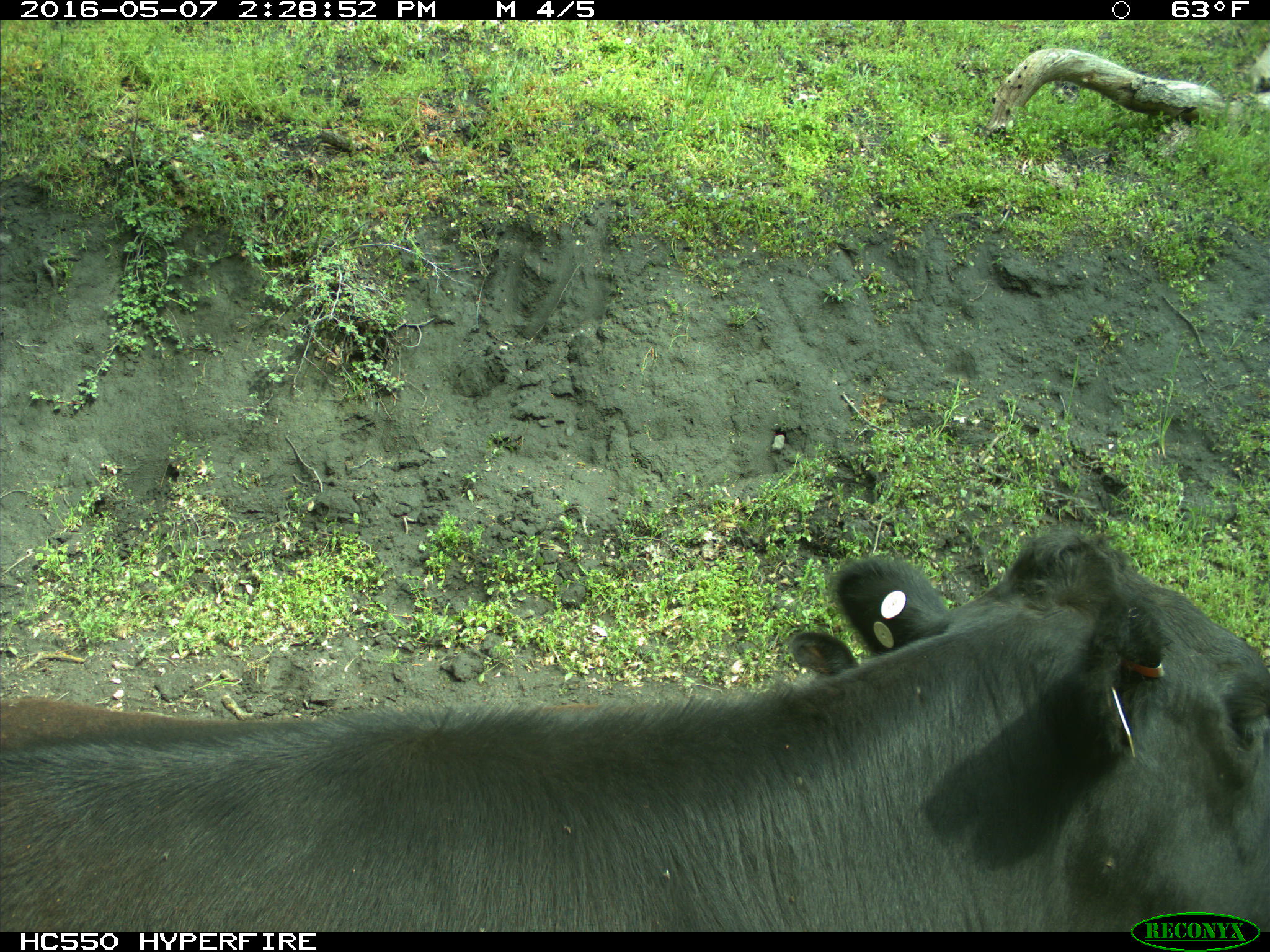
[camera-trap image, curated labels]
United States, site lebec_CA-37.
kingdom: Animalia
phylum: Chordata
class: Mammalia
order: Artiodactyla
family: Bovidae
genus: Bos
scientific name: Bos taurus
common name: domestic cow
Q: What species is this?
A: Bos taurus (domestic cow).